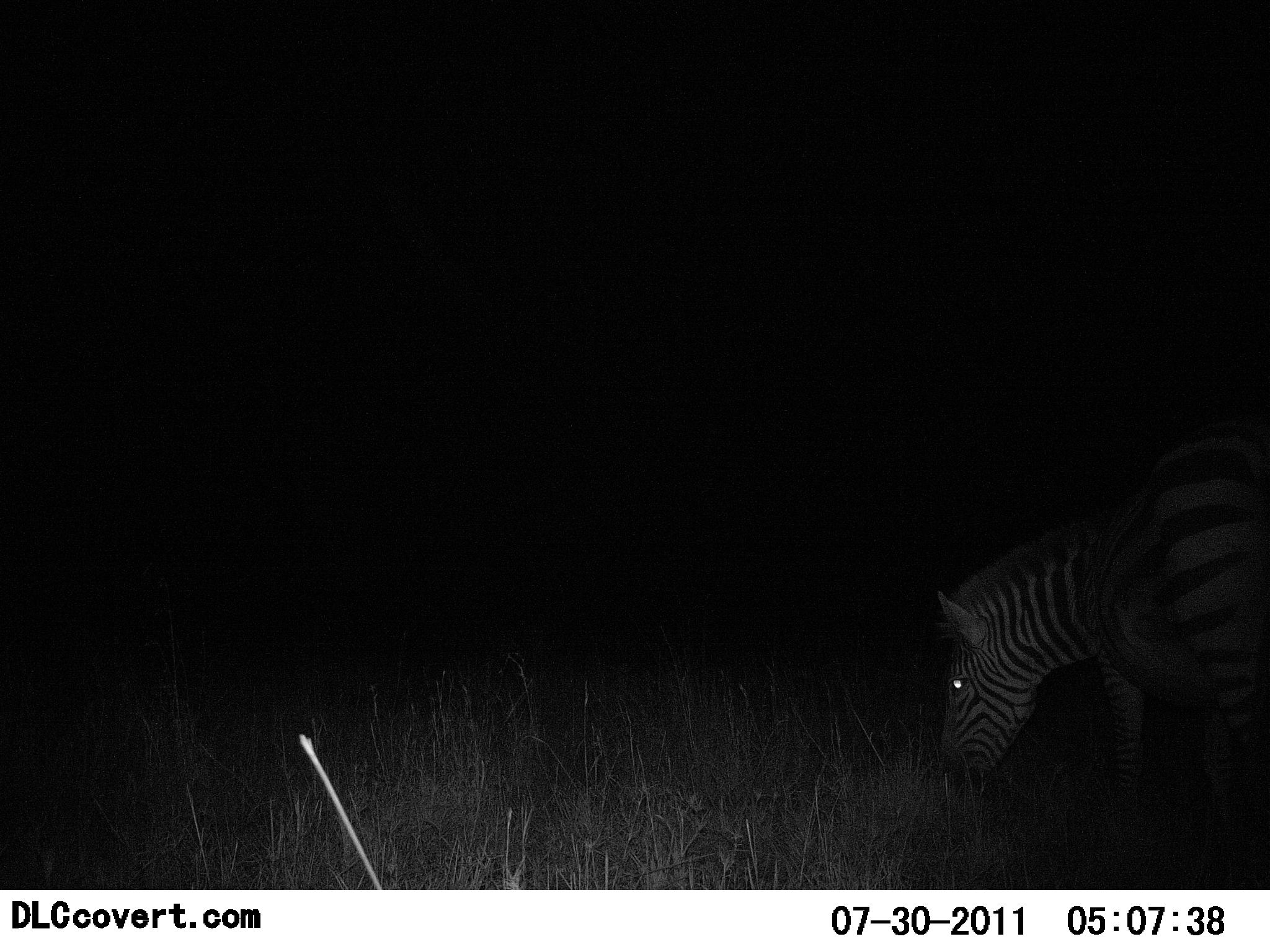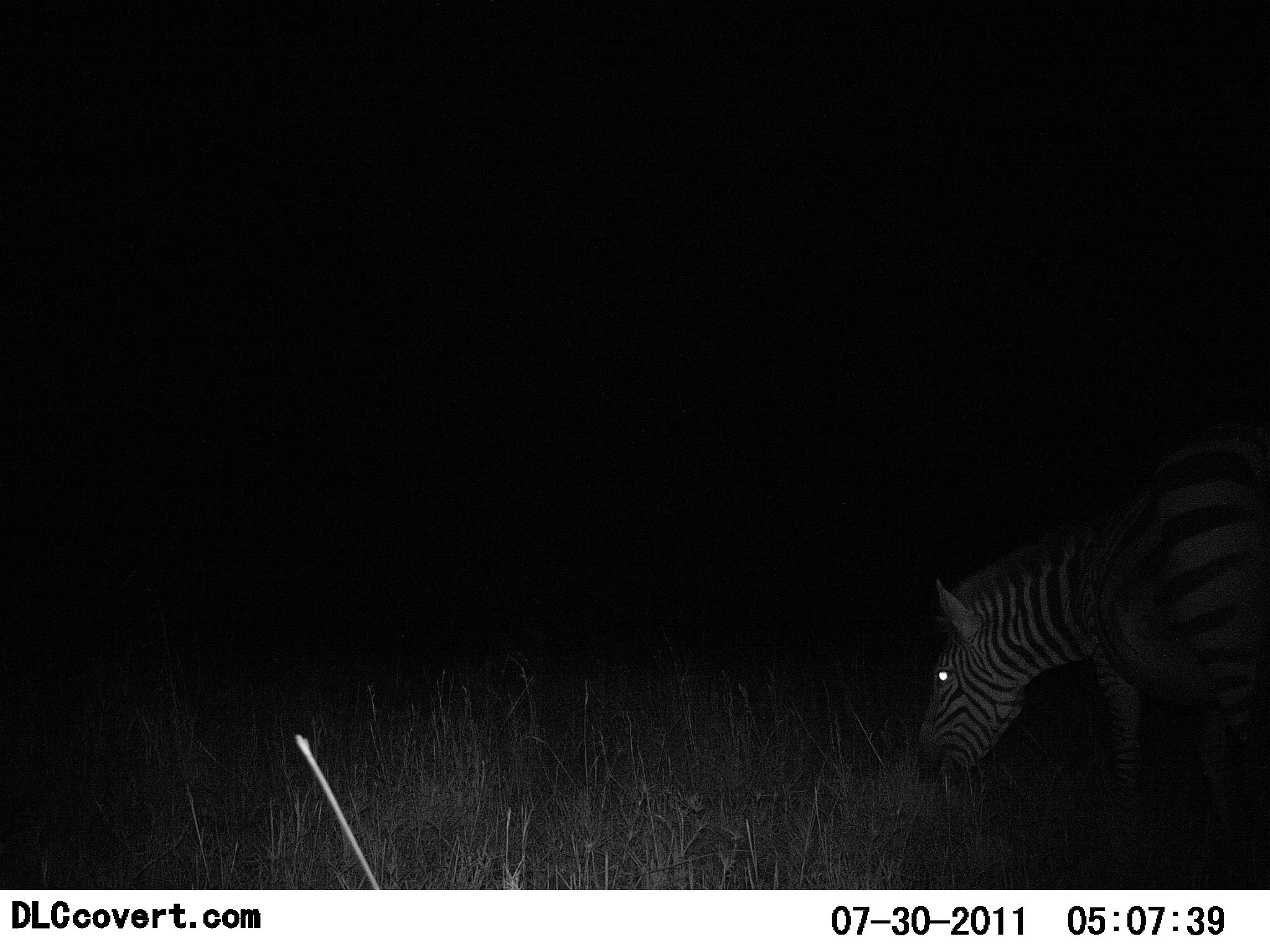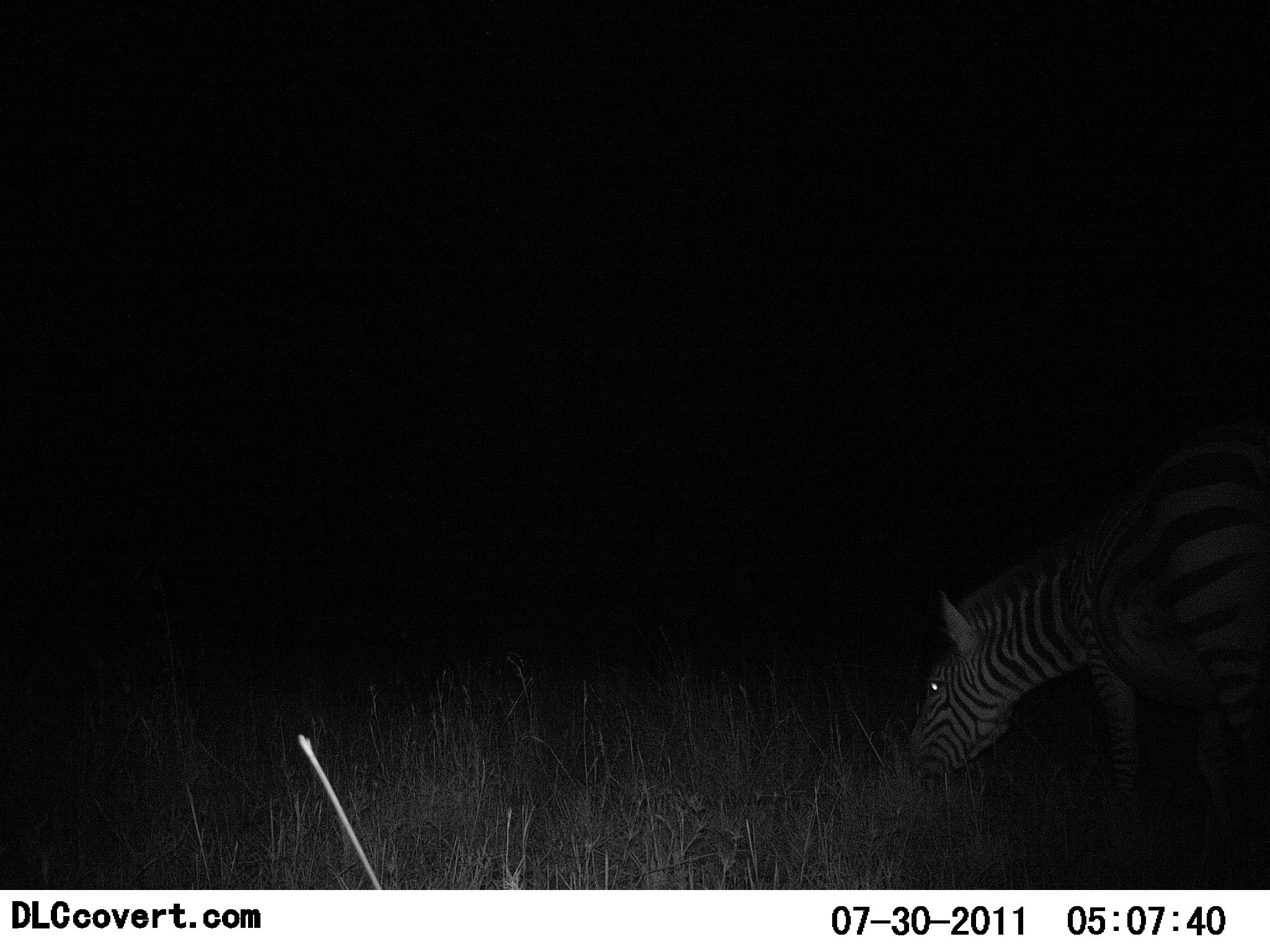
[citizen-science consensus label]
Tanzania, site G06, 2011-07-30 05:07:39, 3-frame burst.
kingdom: Animalia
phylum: Chordata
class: Mammalia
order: Perissodactyla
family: Equidae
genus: Equus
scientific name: Equus quagga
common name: plains zebra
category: zebra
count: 1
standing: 8%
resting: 0%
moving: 0%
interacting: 8%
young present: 0%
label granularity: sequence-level